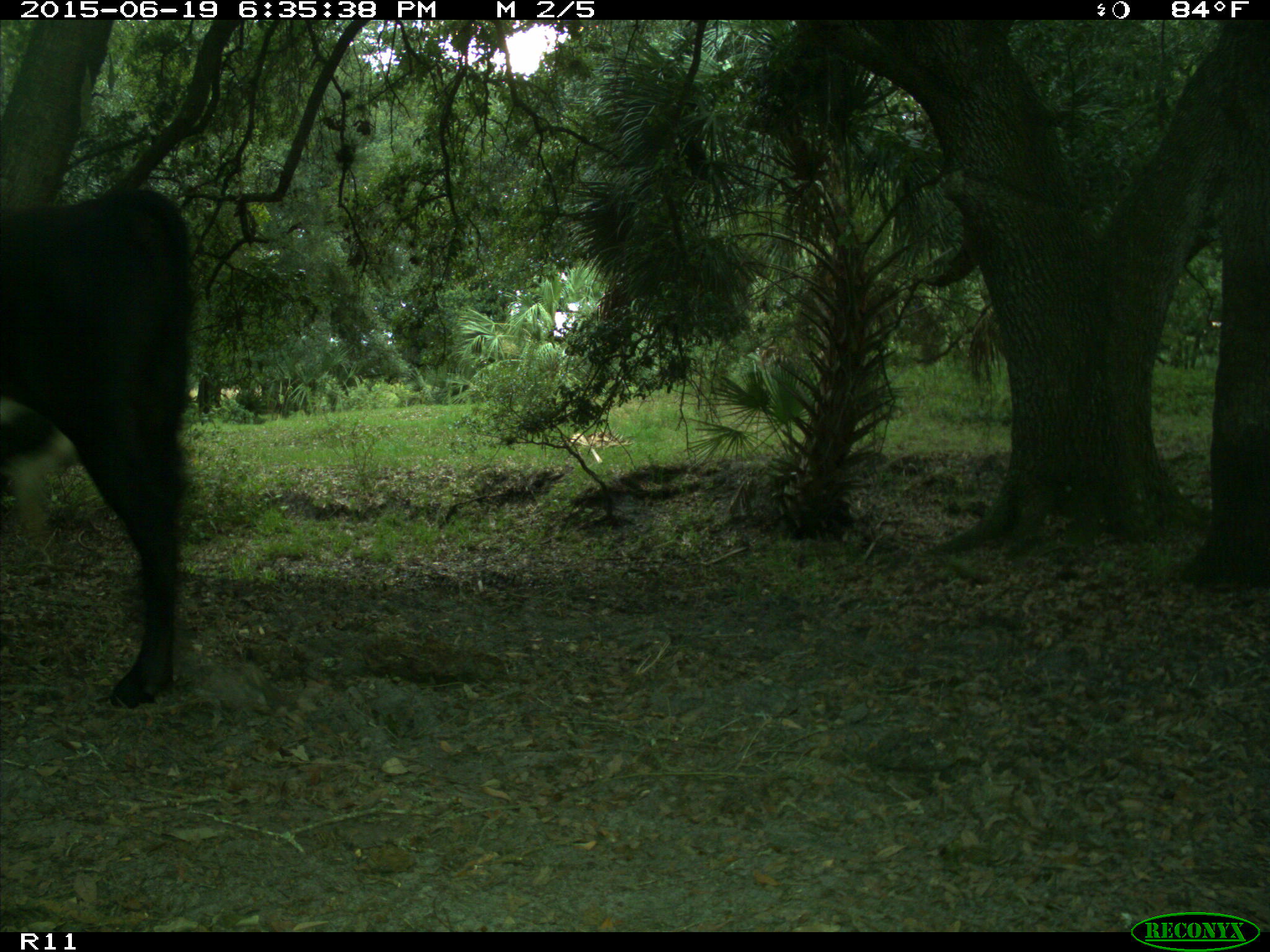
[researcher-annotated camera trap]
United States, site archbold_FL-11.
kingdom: Animalia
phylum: Chordata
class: Mammalia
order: Artiodactyla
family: Bovidae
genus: Bos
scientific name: Bos taurus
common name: domestic cow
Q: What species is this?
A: Bos taurus (domestic cow).